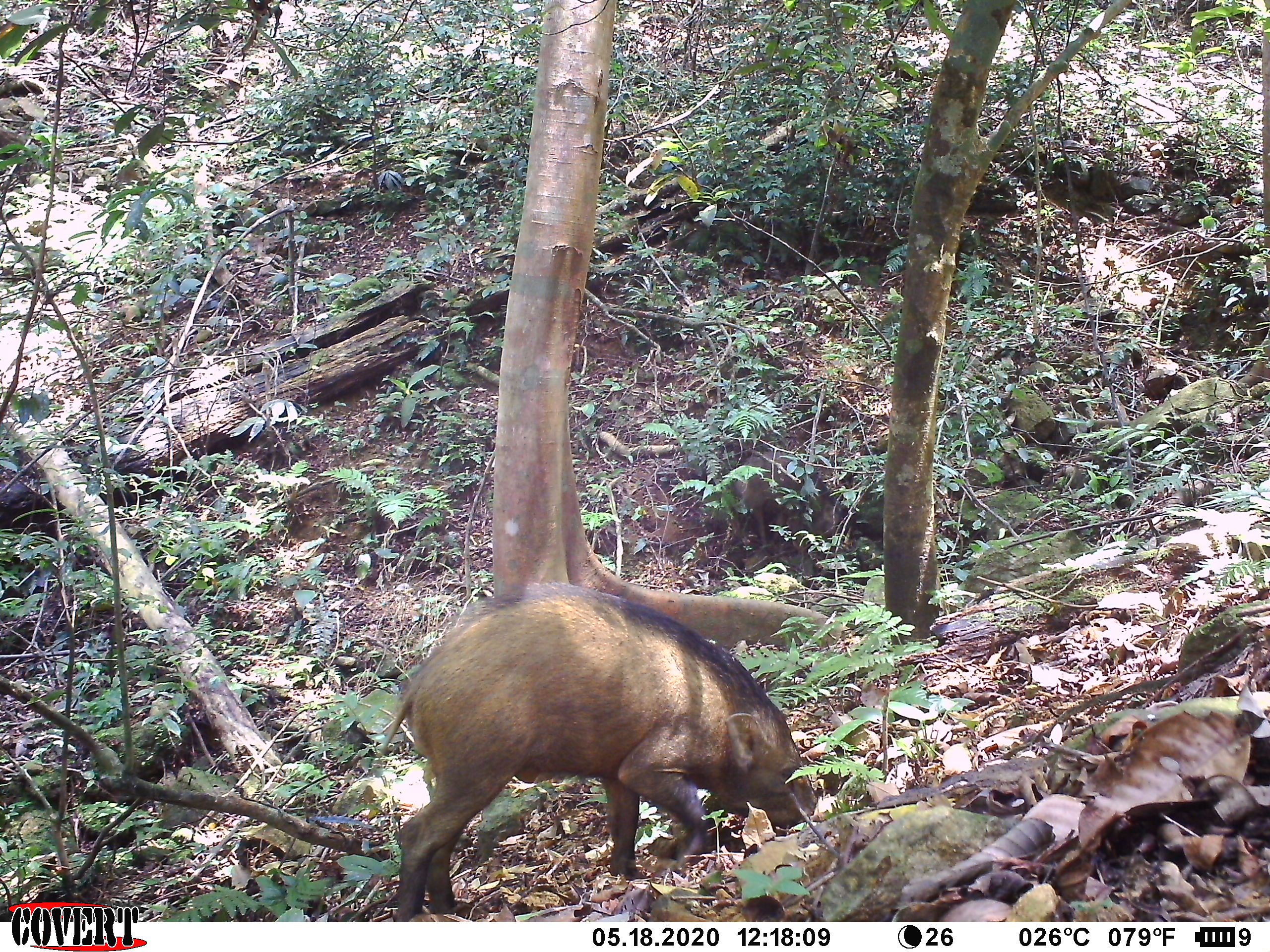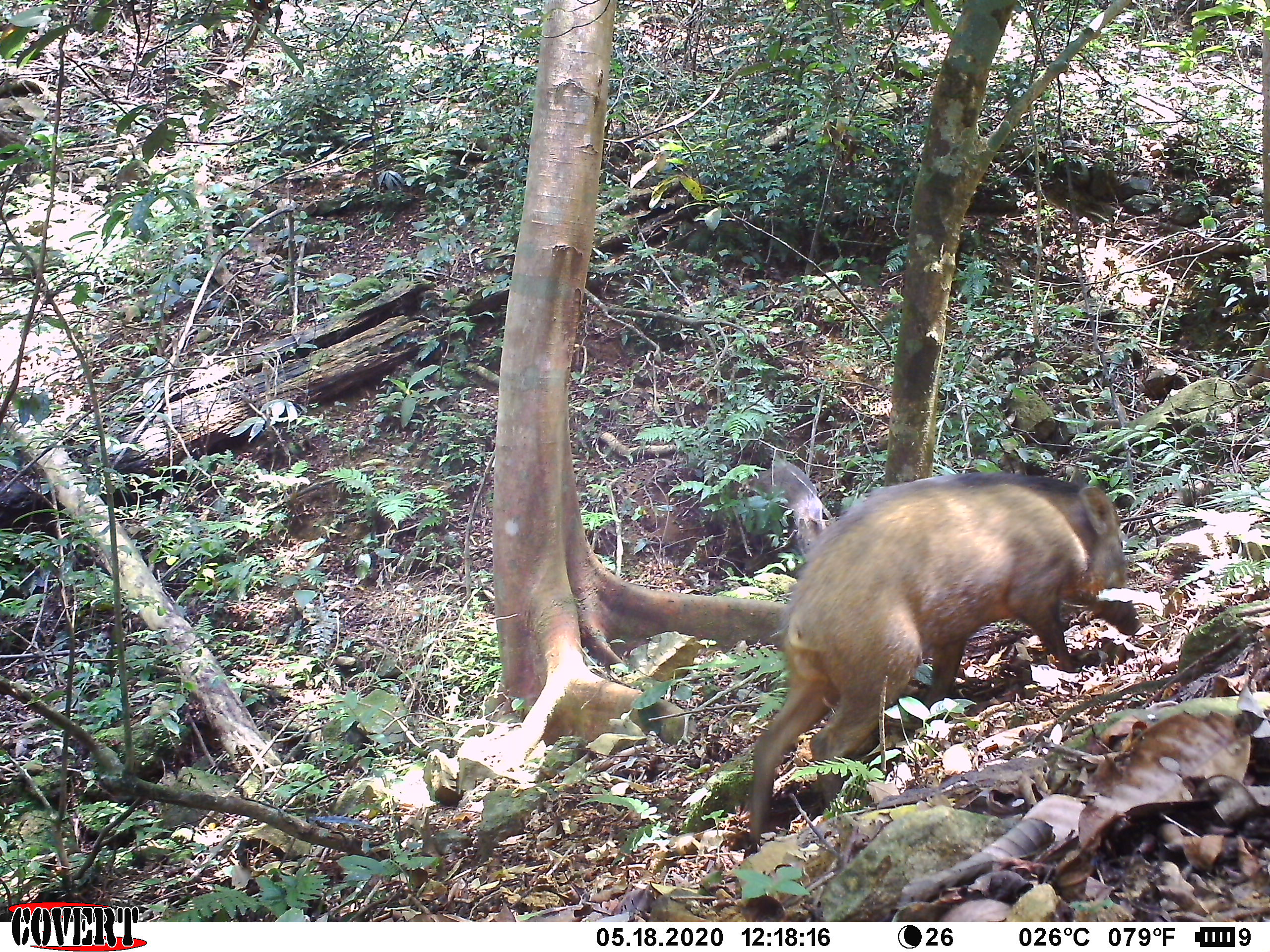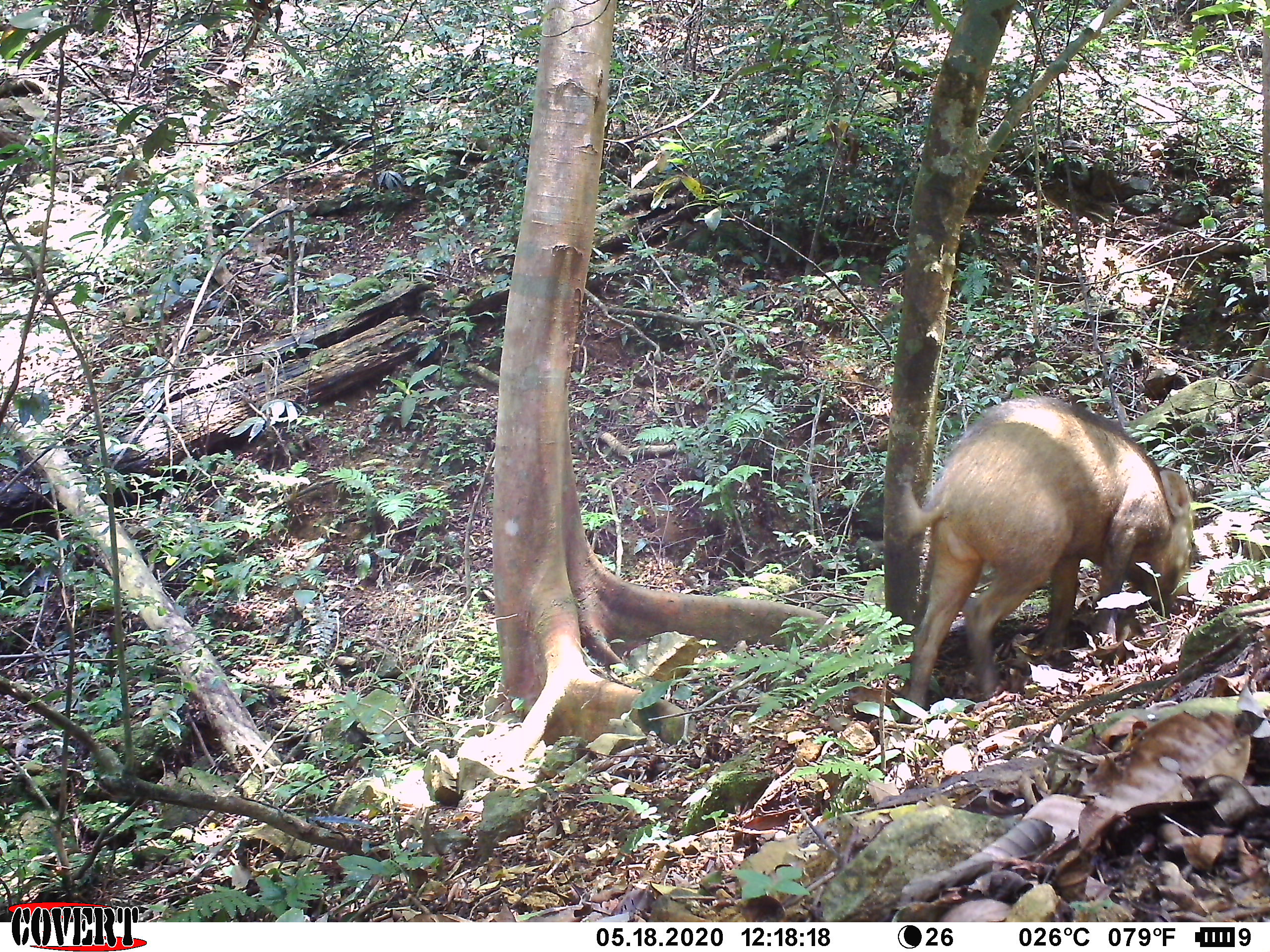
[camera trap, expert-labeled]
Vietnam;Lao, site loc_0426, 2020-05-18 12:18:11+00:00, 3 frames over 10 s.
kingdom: Animalia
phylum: Chordata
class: Mammalia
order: Artiodactyla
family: Suidae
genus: Sus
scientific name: Sus scrofa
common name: eurasian wild pig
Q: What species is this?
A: Eurasian wild pig (Sus scrofa).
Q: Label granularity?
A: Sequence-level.